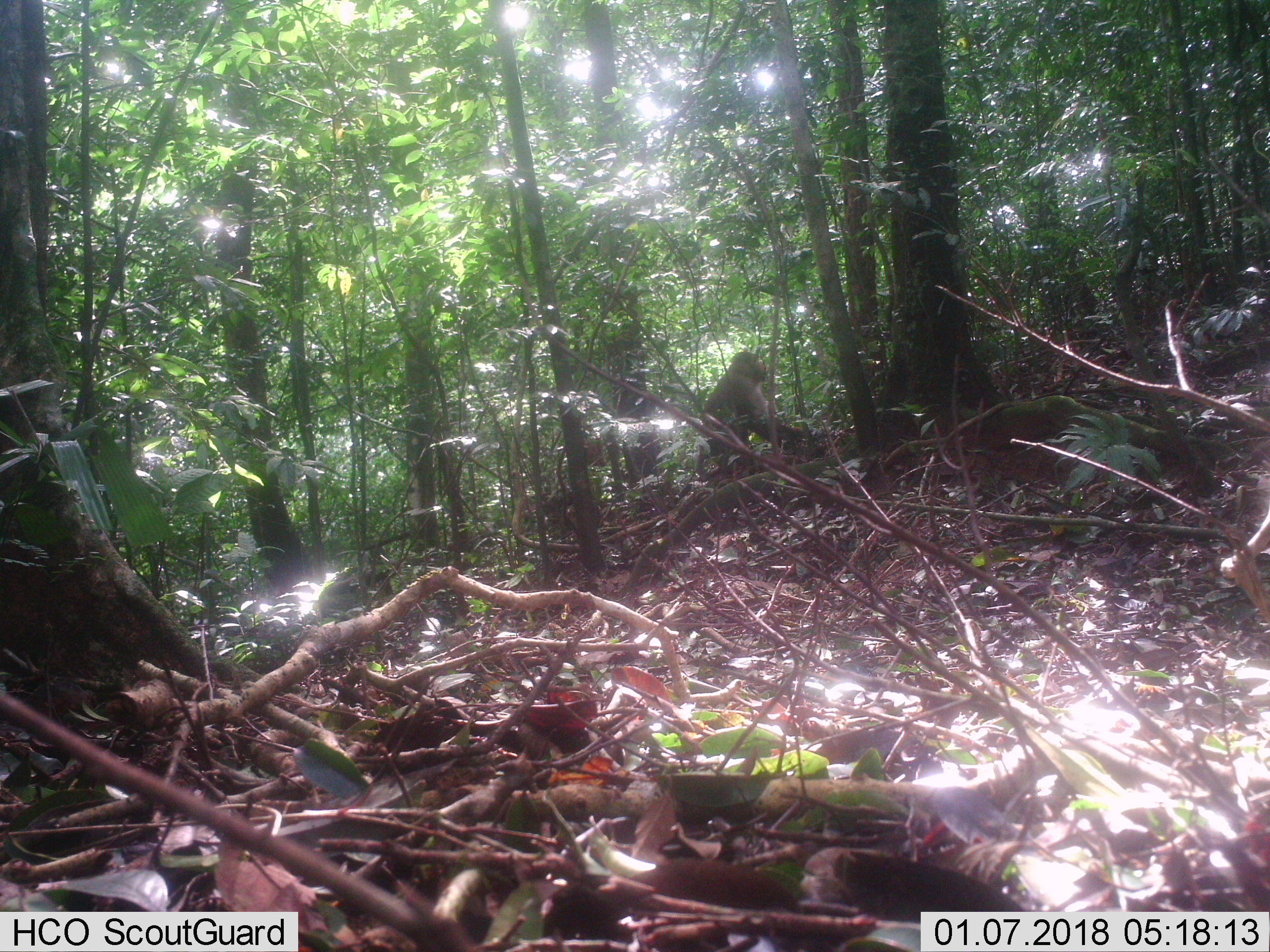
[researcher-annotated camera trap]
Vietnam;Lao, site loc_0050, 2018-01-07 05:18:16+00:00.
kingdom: Animalia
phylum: Chordata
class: Mammalia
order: Primates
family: Cercopithecidae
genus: Macaca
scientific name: Macaca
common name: macaques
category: assam or rhesus macaque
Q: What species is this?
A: Assam or rhesus macaque (macaques) (Macaca).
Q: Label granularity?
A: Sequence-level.